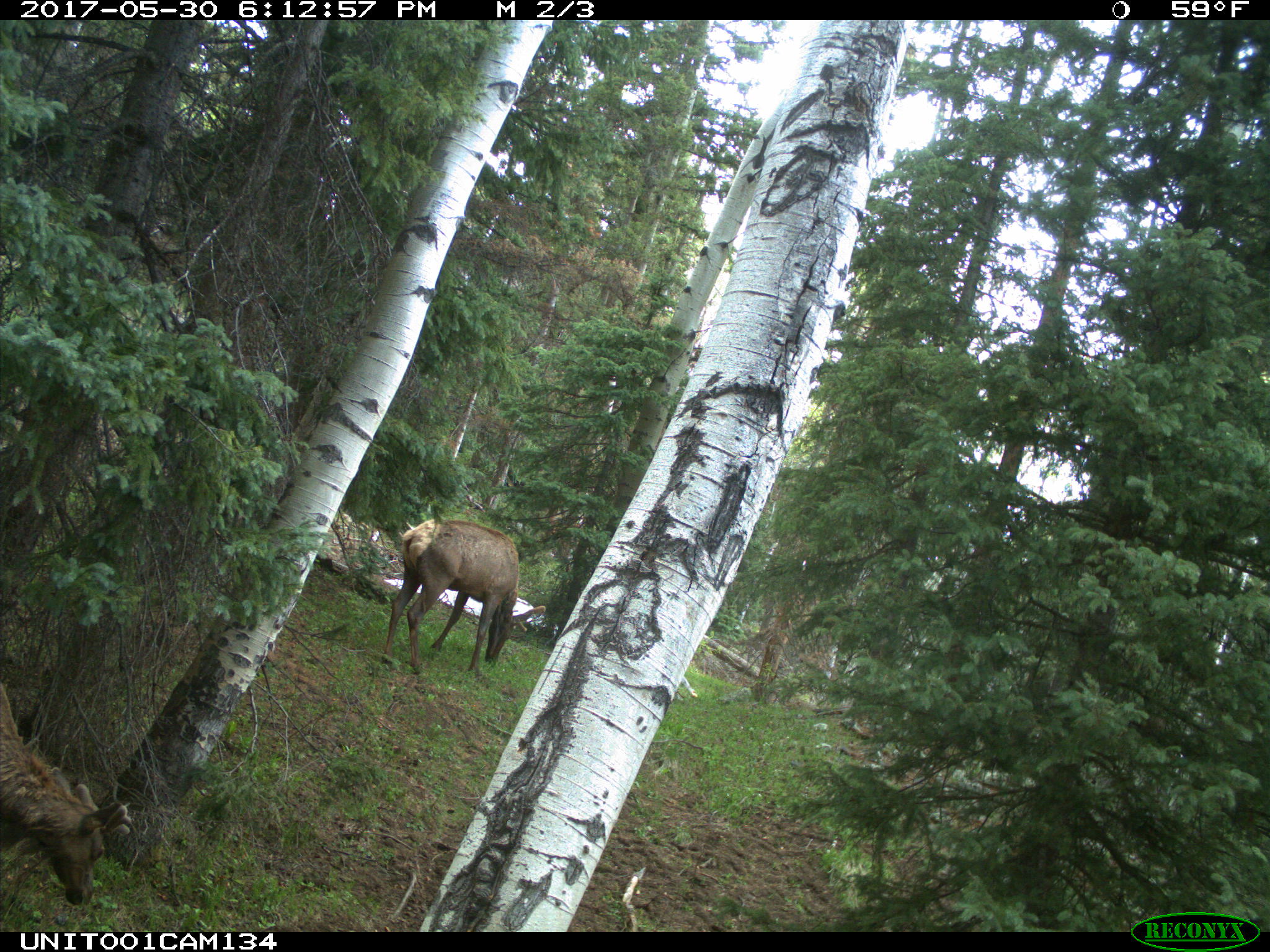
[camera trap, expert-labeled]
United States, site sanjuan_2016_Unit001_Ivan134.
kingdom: Animalia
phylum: Chordata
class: Mammalia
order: Artiodactyla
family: Cervidae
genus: Cervus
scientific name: Cervus elaphus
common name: red deer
Cervus elaphus (red deer).